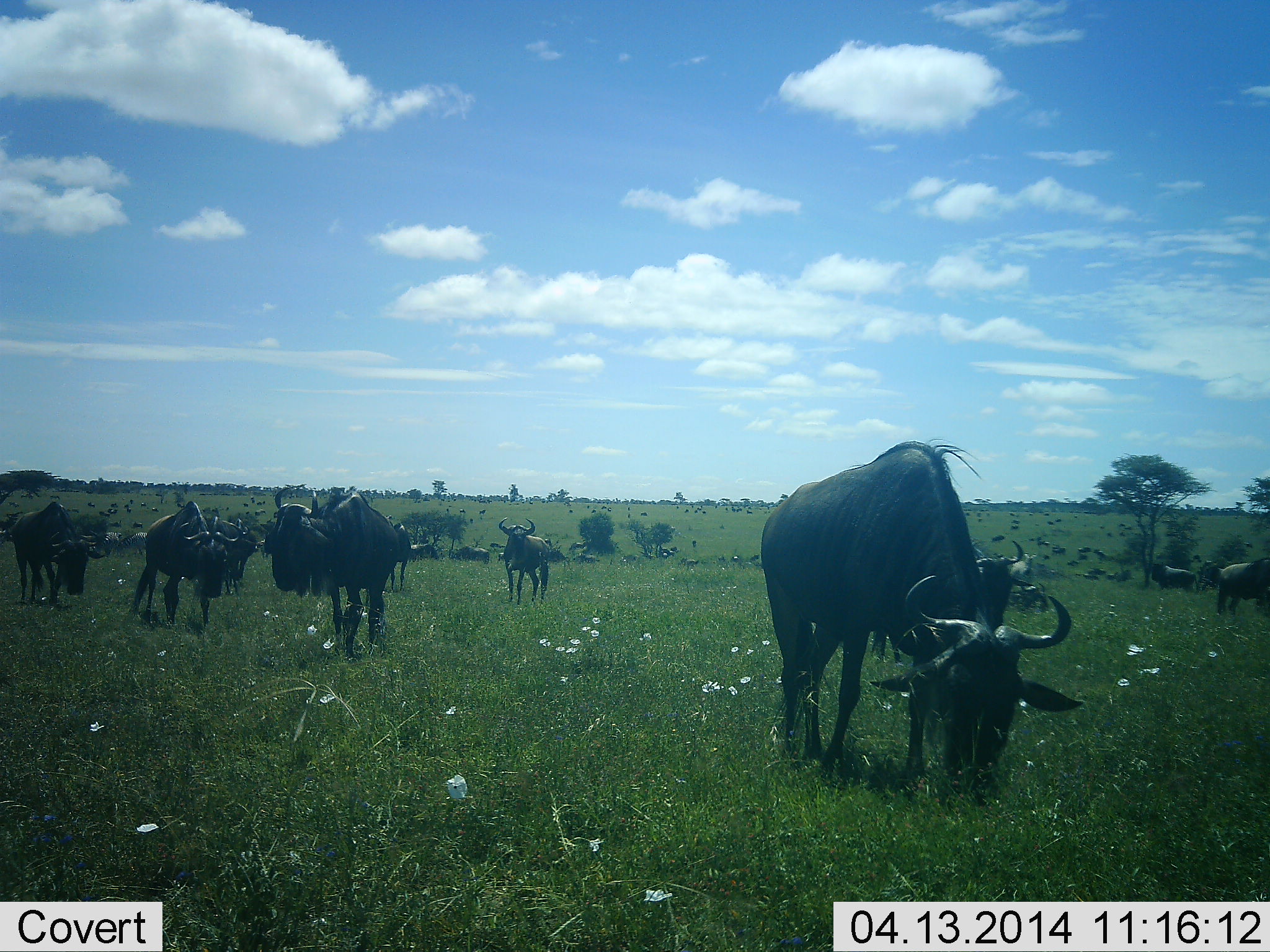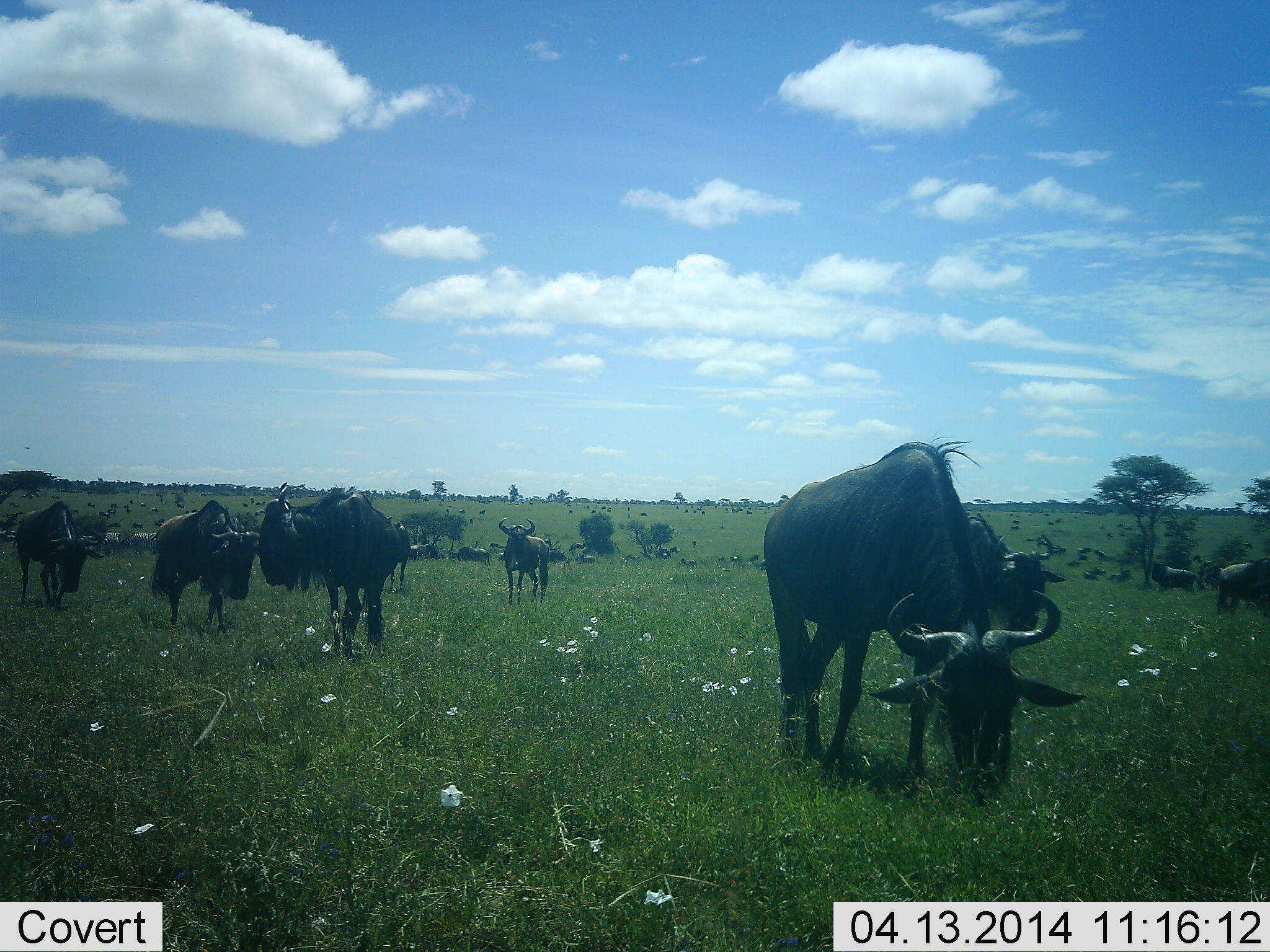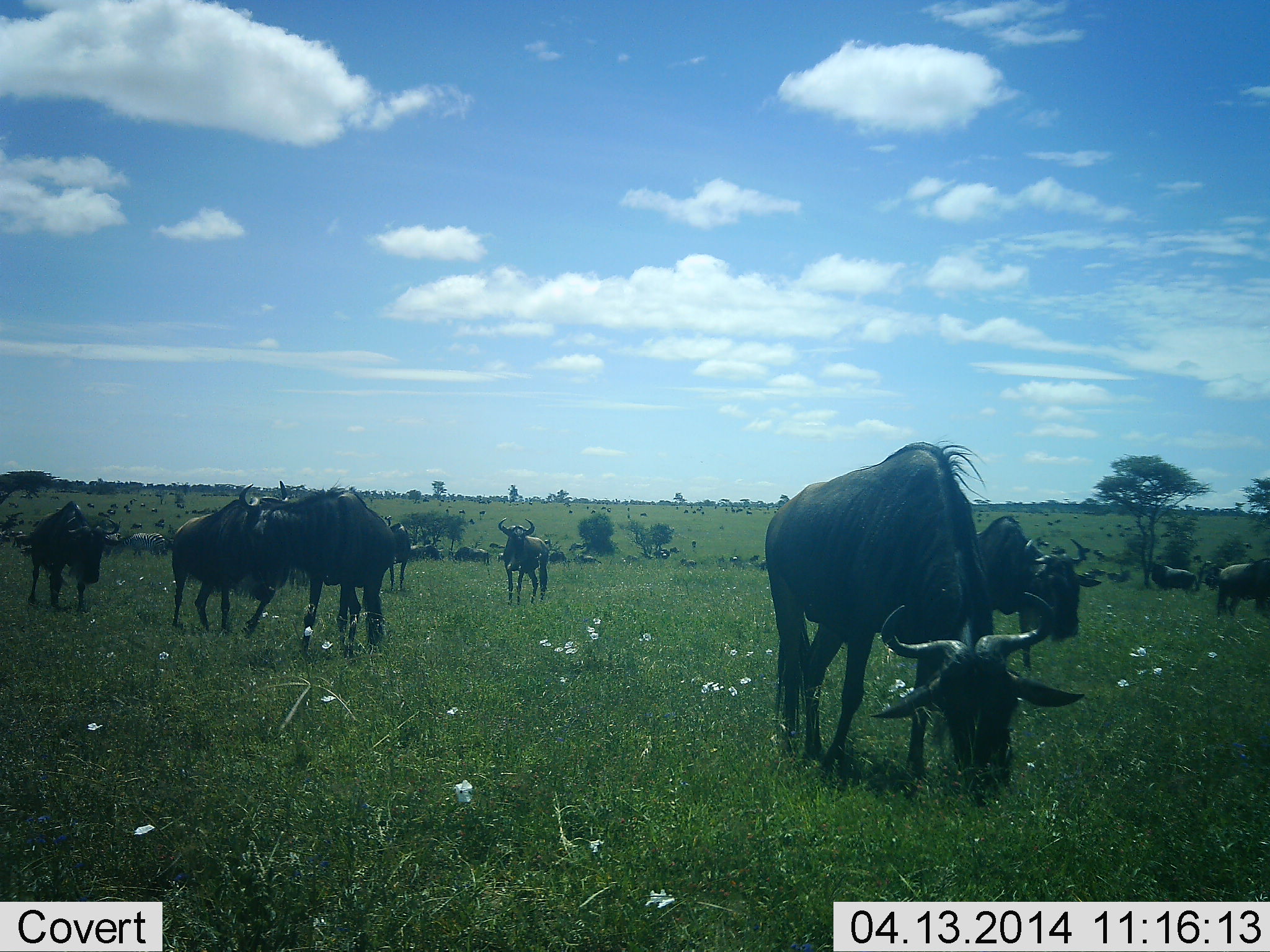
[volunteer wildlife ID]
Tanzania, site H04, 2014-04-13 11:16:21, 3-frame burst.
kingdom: Animalia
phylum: Chordata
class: Mammalia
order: Artiodactyla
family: Bovidae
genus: Connochaetes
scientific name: Connochaetes taurinus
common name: blue wildebeest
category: wildebeest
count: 11-50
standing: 50%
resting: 0%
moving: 50%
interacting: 0%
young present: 0%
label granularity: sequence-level